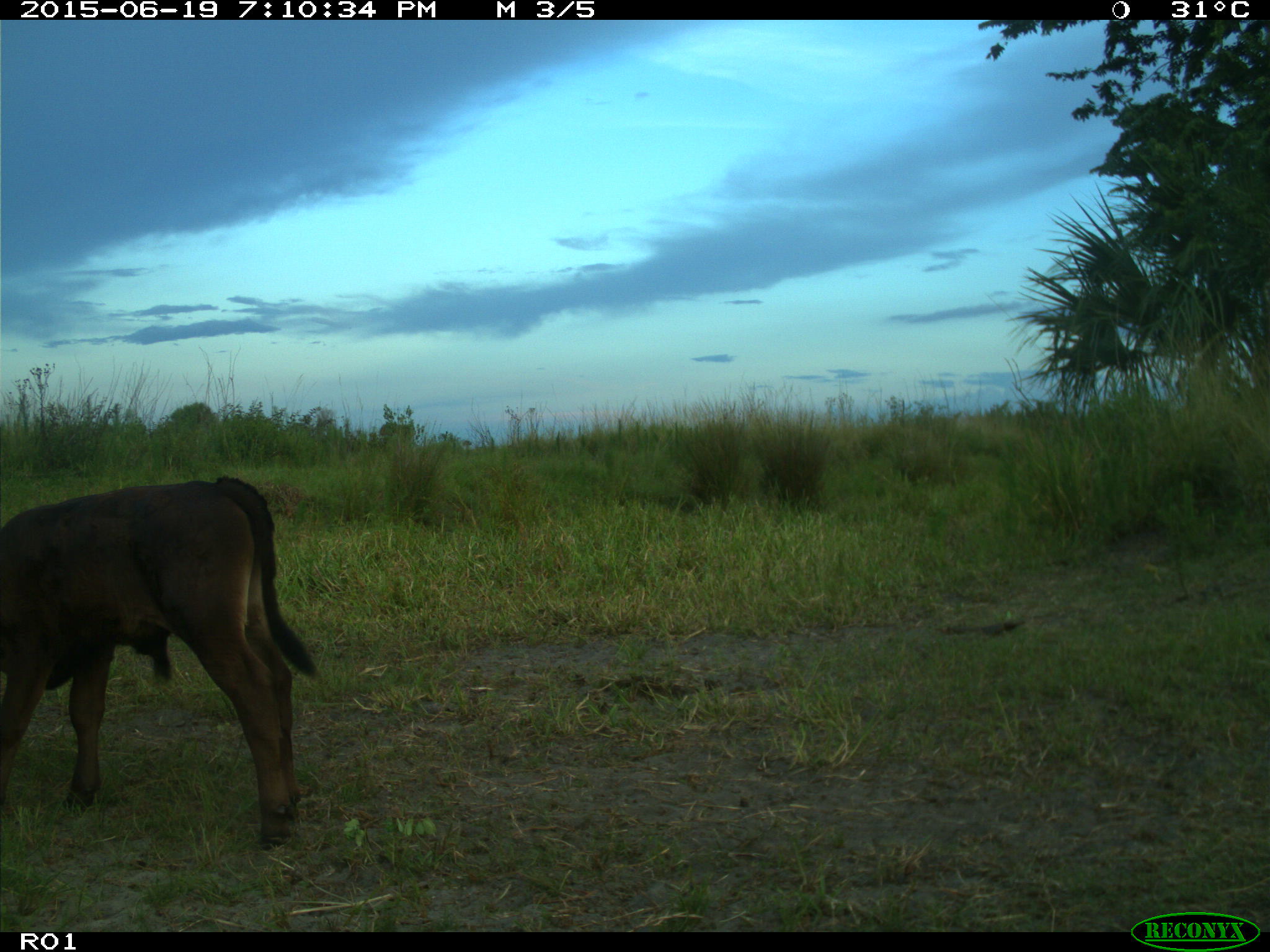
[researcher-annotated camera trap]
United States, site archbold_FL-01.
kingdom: Animalia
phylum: Chordata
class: Mammalia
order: Artiodactyla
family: Bovidae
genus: Bos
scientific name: Bos taurus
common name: domestic cow